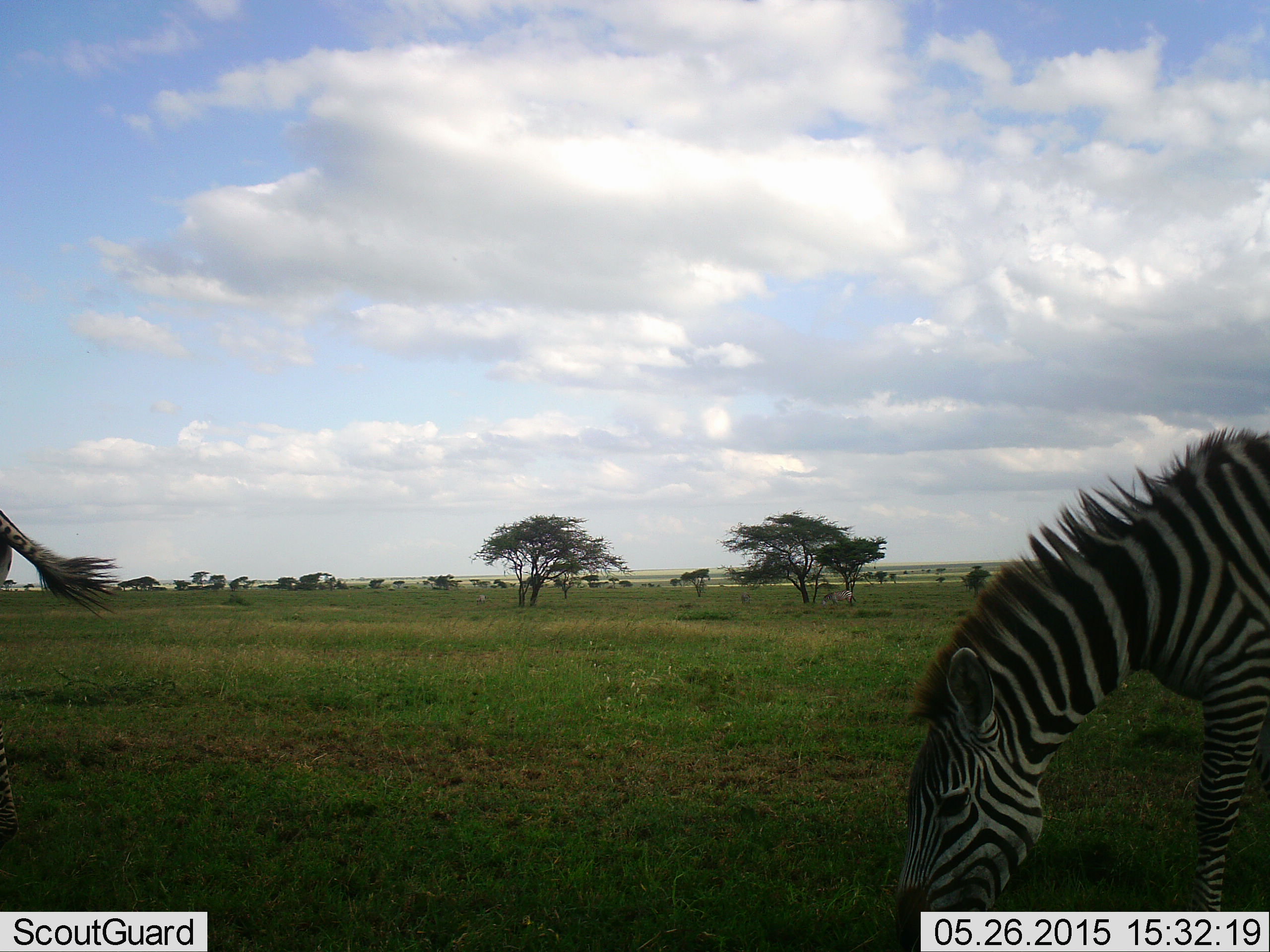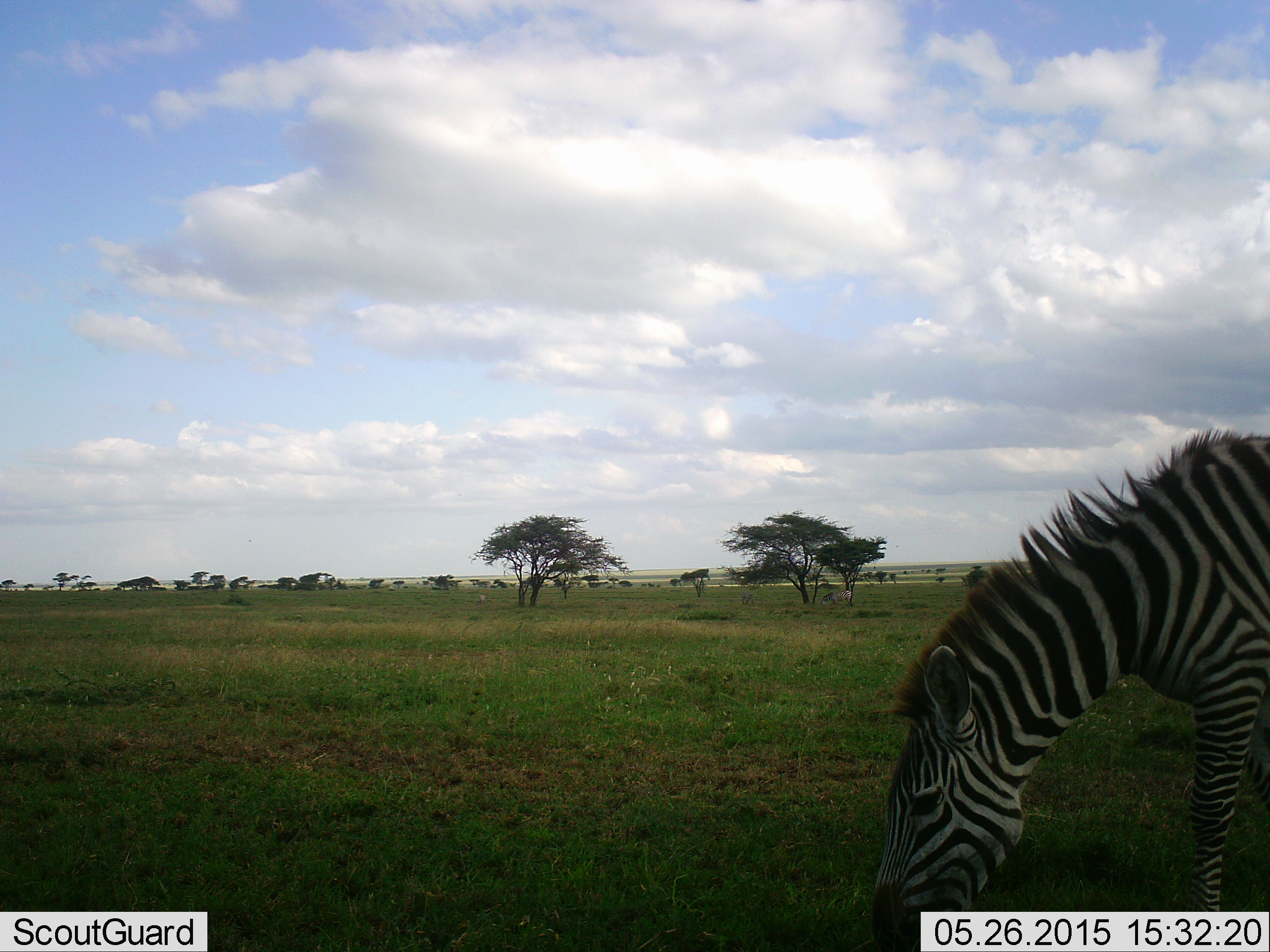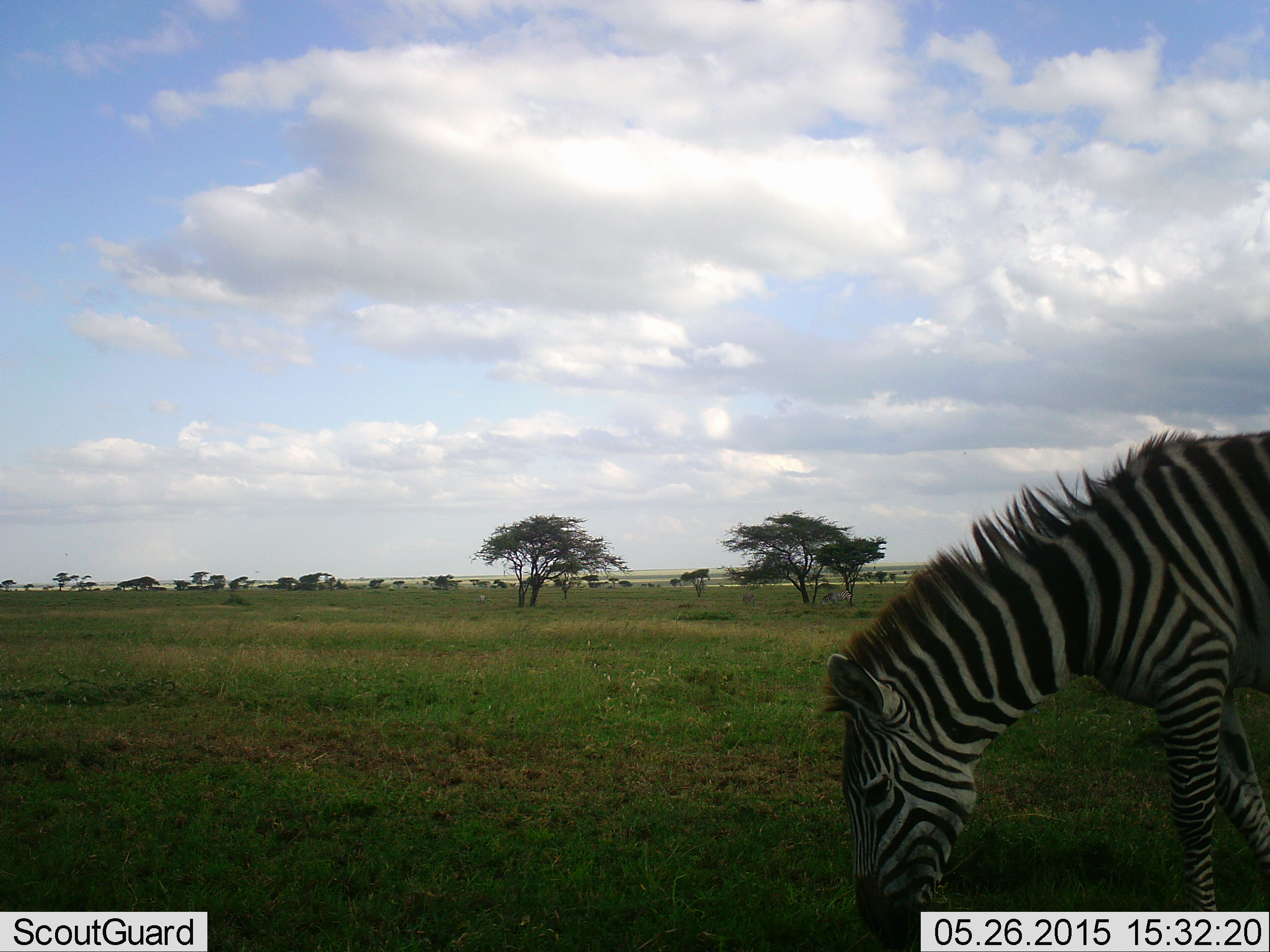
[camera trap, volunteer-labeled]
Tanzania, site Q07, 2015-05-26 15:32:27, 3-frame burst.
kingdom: Animalia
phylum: Chordata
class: Mammalia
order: Perissodactyla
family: Equidae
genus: Equus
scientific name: Equus quagga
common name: plains zebra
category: zebra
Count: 2.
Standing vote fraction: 20%.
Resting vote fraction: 0%.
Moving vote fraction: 30%.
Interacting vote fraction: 0%.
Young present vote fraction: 0%.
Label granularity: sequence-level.